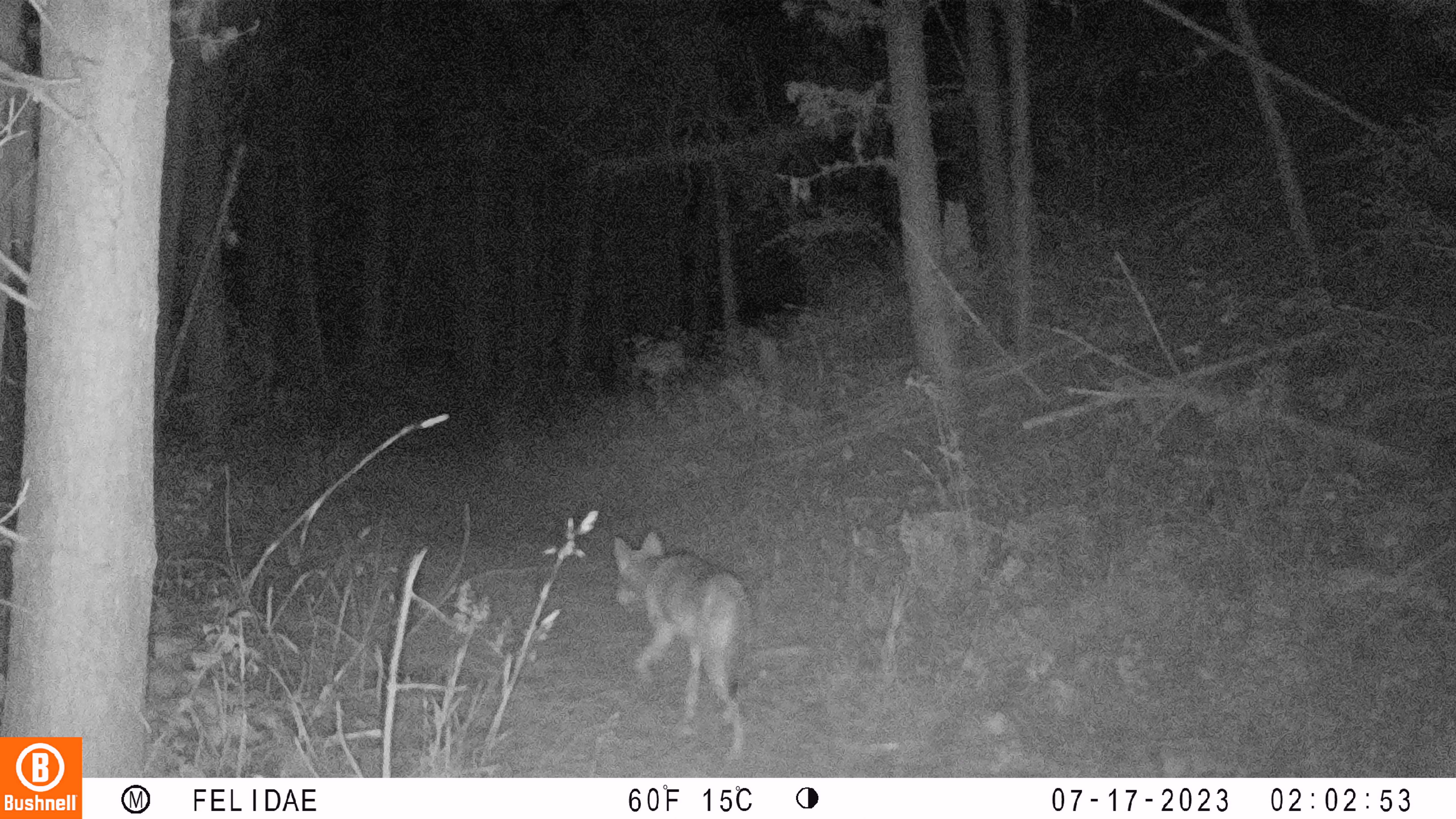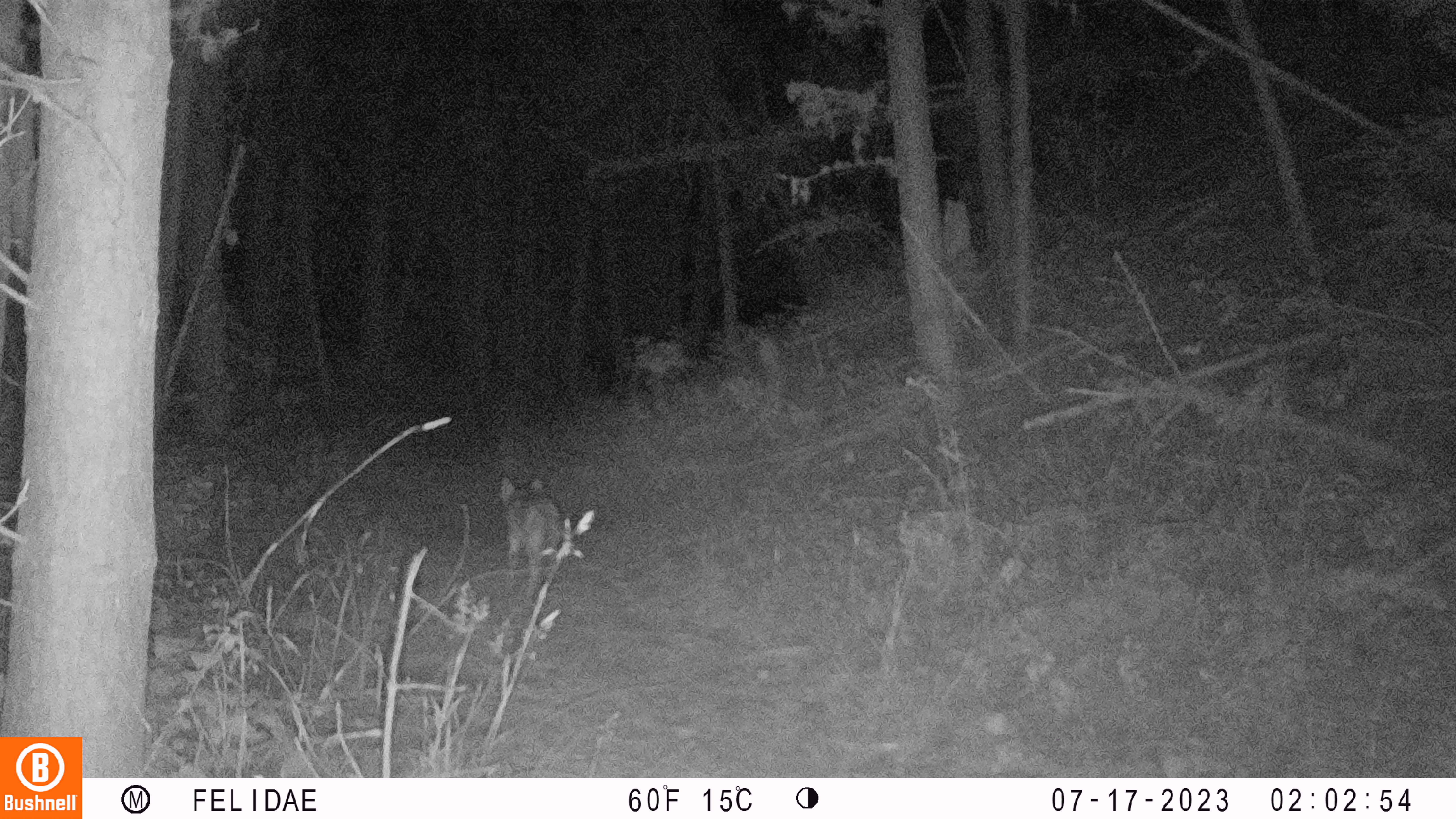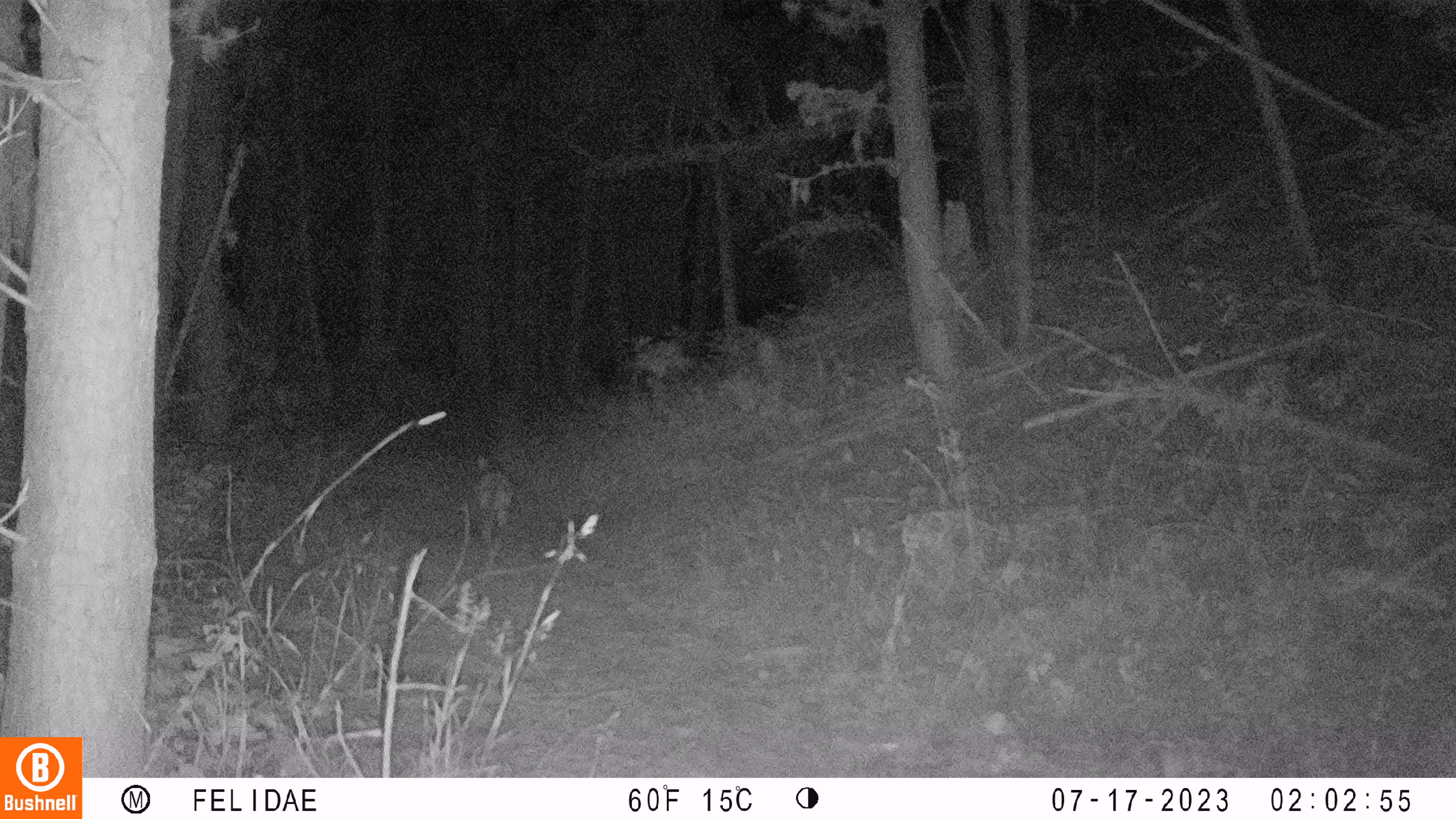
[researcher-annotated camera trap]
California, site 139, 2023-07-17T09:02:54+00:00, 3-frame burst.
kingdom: Animalia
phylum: Chordata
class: Mammalia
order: Carnivora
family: Canidae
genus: Canis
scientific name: Canis latrans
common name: coyote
Coyote (Canis latrans).